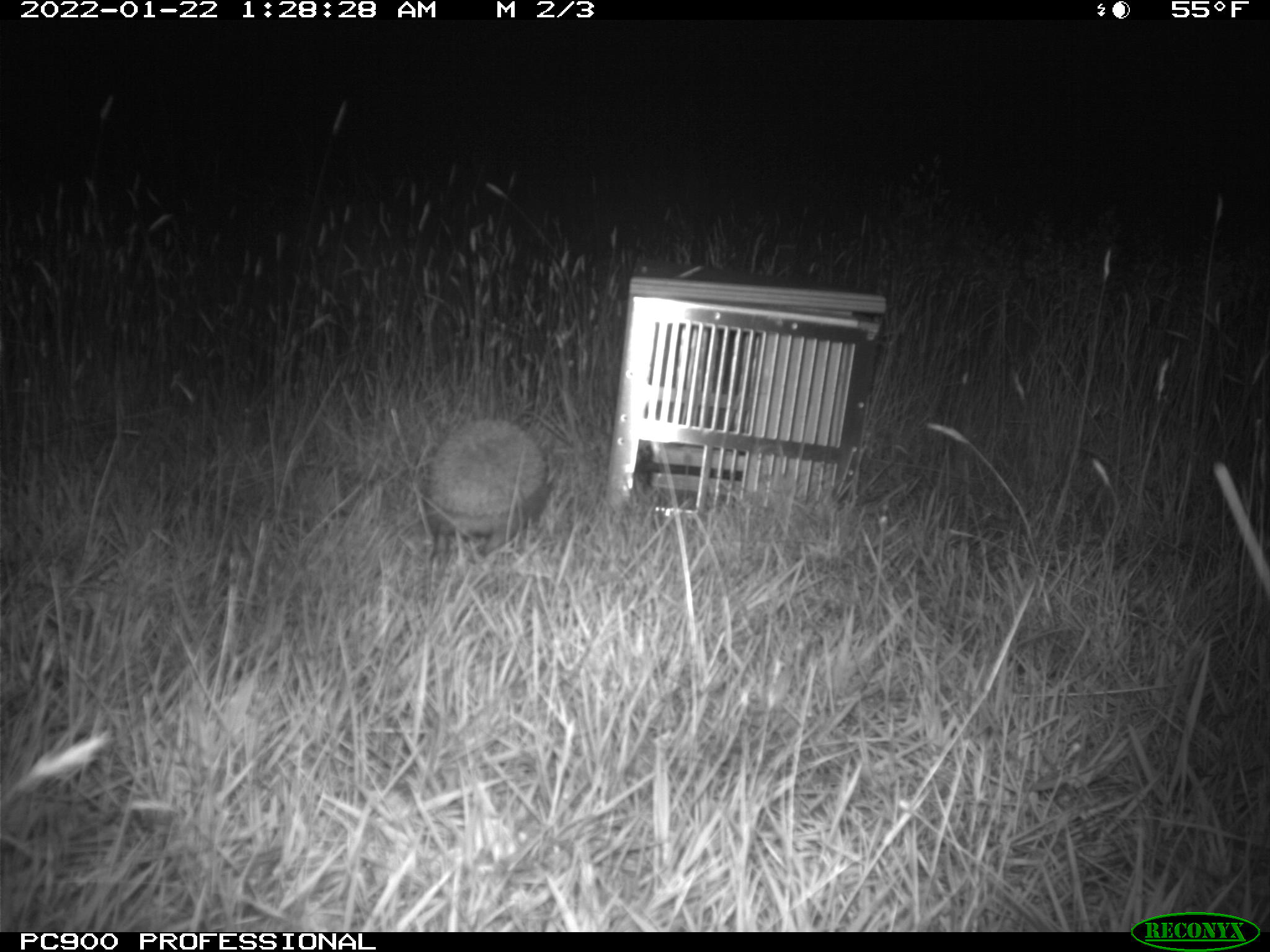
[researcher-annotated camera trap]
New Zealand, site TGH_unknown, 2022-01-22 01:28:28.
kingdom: Animalia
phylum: Chordata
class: Mammalia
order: Eulipotyphla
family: Erinaceidae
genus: Erinaceus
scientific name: Erinaceus europaeus europaeus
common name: european hedgehog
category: hedgehog